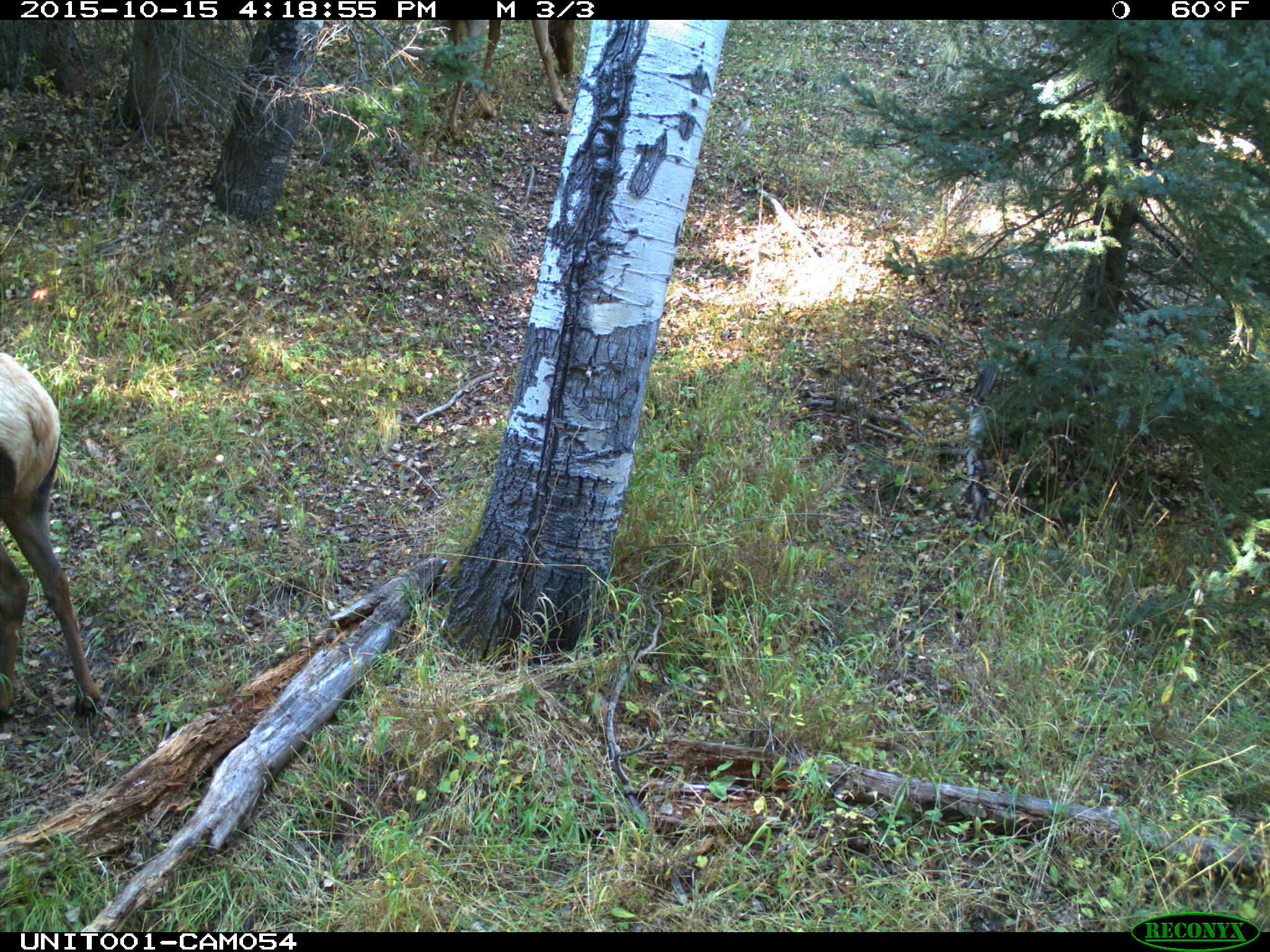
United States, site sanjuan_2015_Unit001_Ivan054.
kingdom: Animalia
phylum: Chordata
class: Mammalia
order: Artiodactyla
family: Cervidae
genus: Cervus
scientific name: Cervus elaphus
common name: red deer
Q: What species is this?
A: Cervus elaphus (red deer).